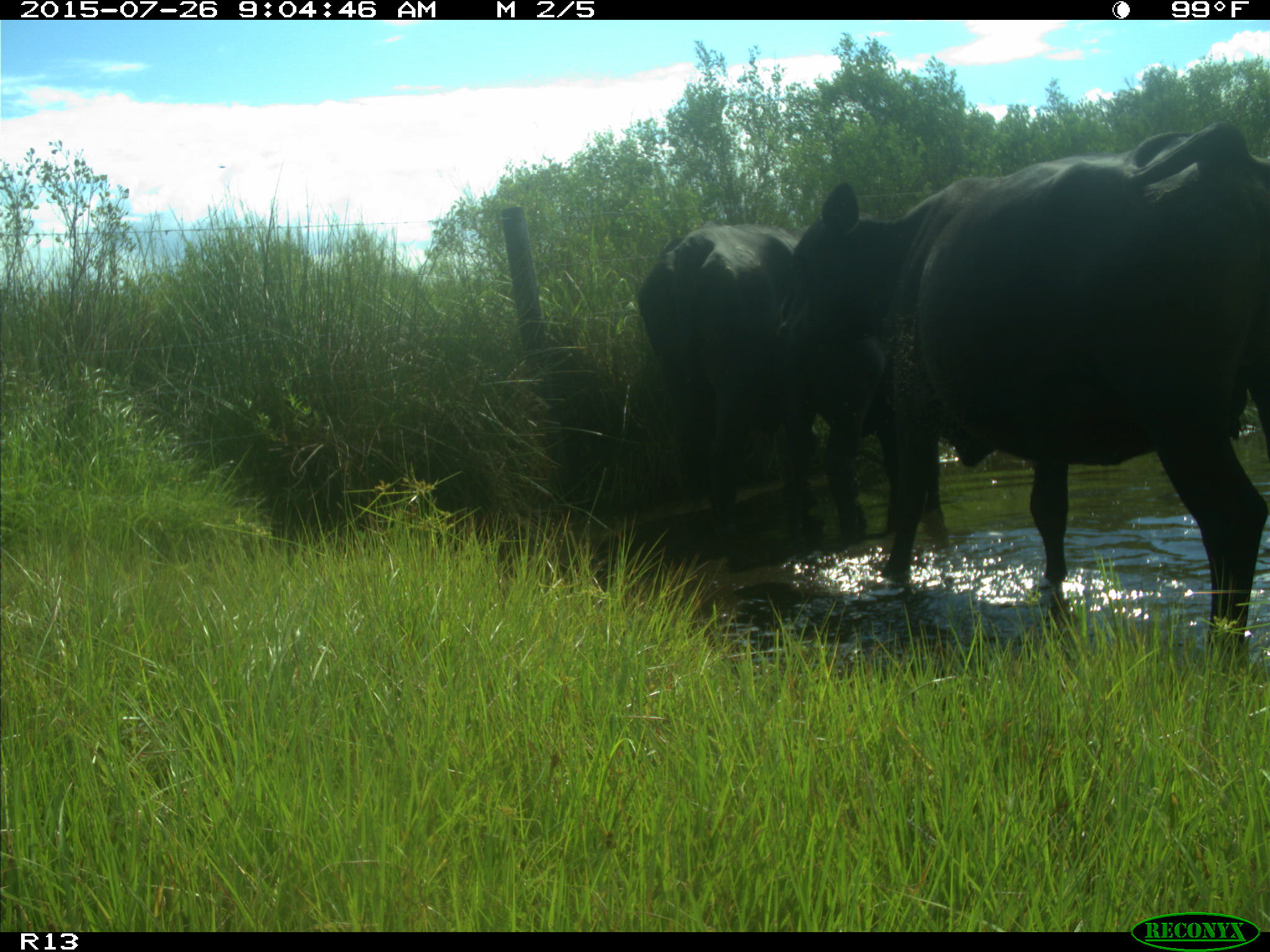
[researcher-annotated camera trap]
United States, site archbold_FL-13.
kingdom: Animalia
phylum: Chordata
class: Mammalia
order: Artiodactyla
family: Bovidae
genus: Bos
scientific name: Bos taurus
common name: domestic cow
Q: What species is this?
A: Bos taurus (domestic cow).